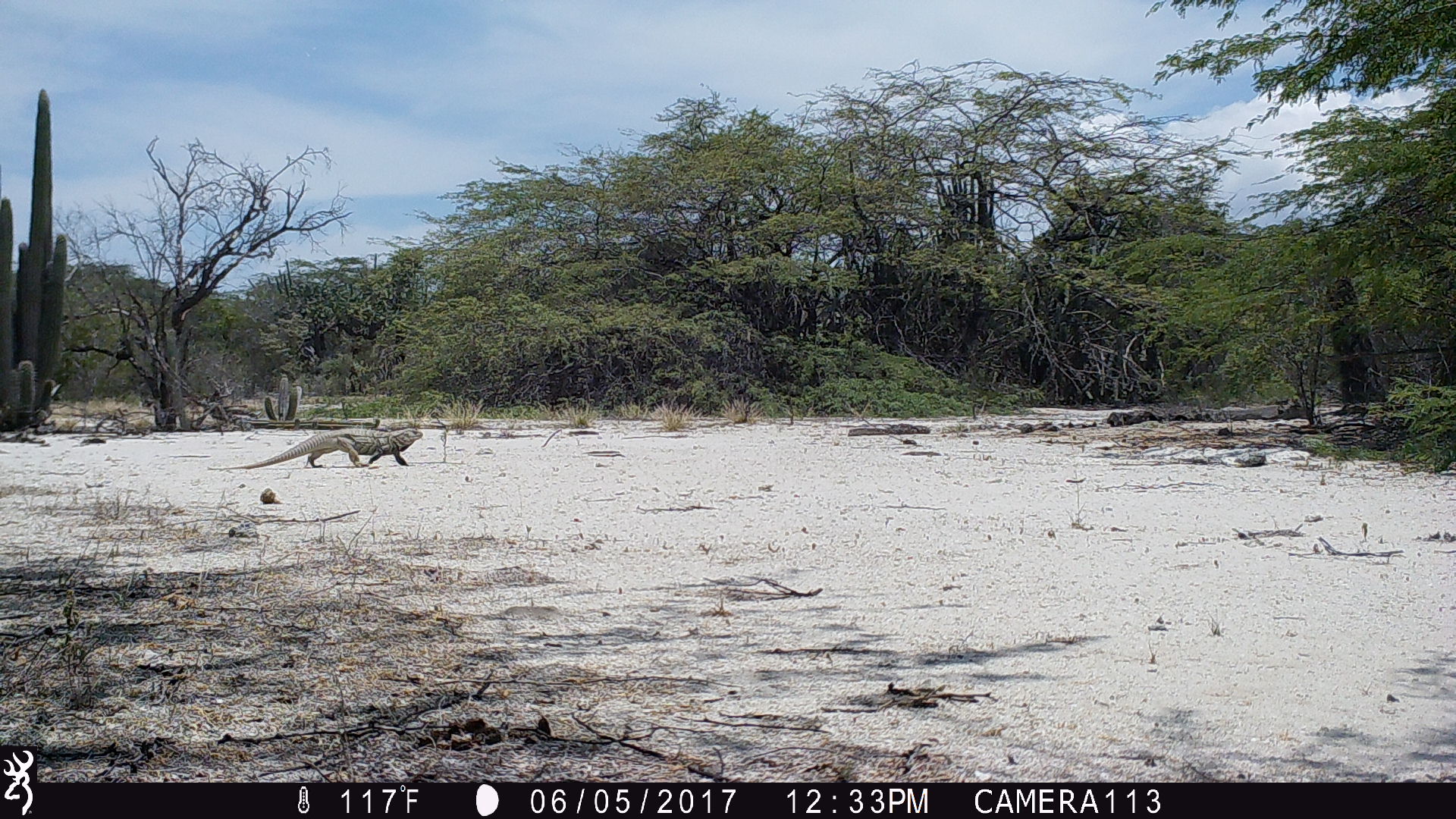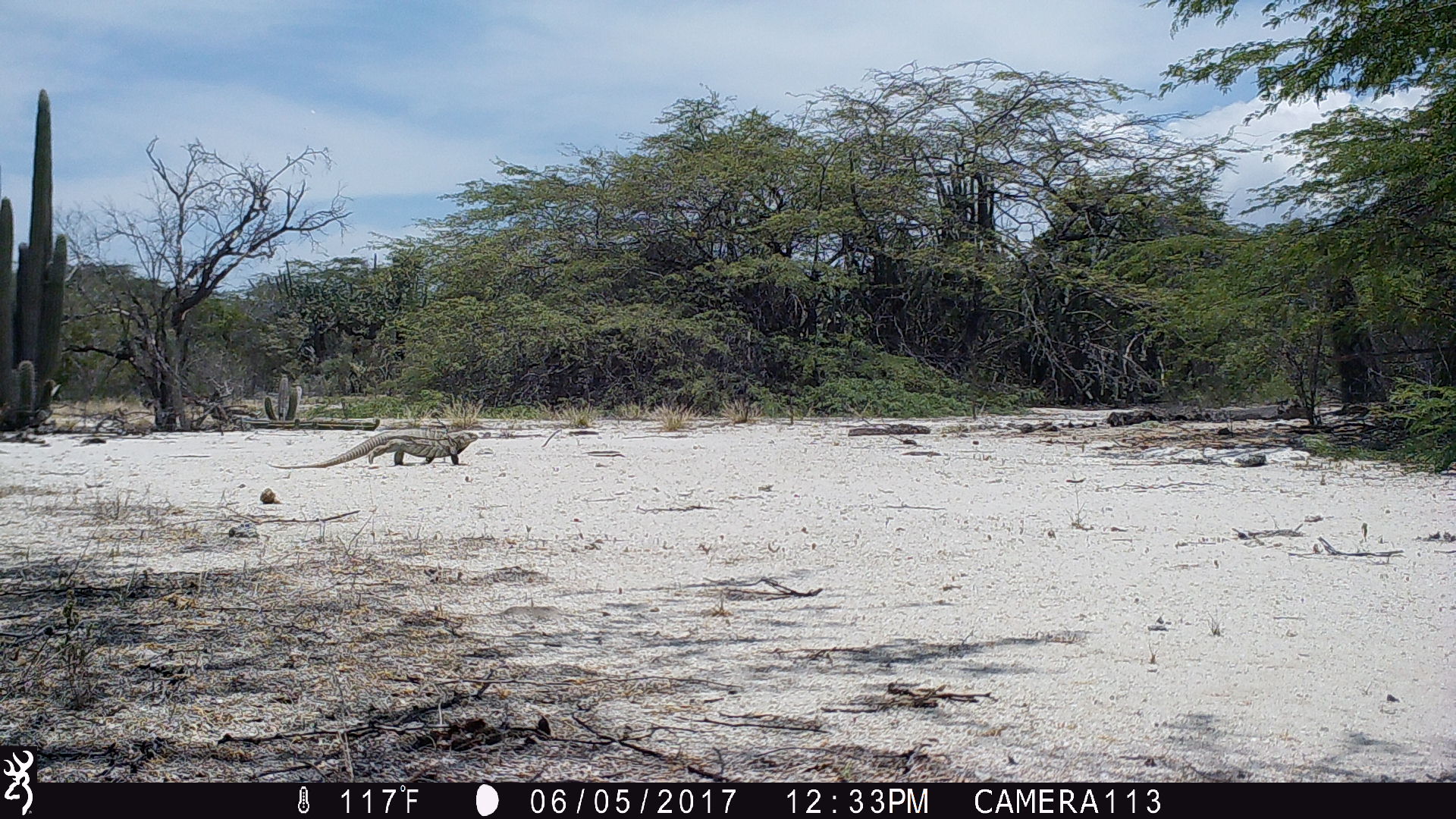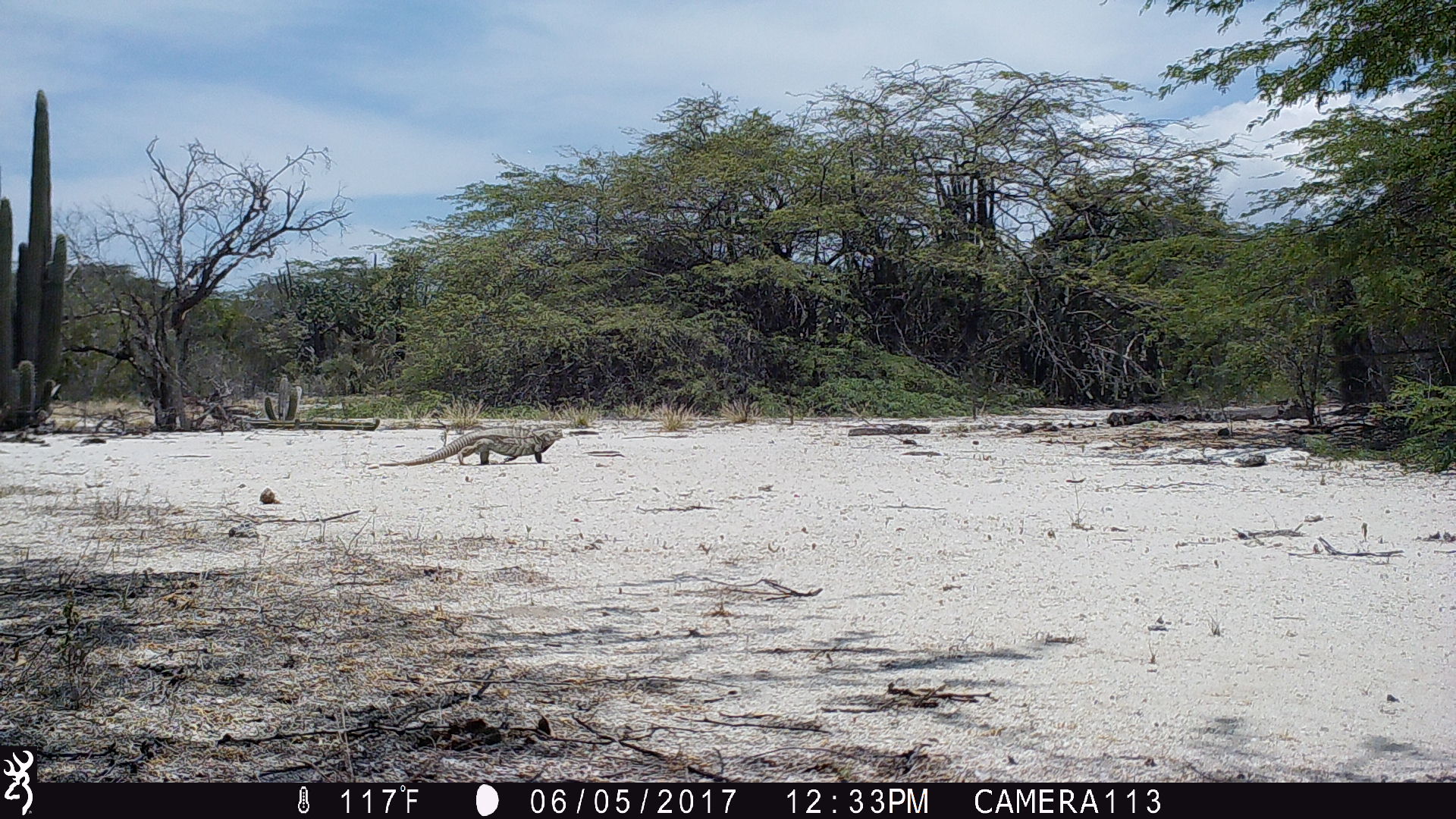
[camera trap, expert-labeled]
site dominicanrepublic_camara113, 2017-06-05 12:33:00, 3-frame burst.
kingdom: Animalia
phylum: Chordata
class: Reptilia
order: Squamata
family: Iguanidae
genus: Iguana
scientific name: Iguana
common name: typical iguanas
Iguana (typical iguanas).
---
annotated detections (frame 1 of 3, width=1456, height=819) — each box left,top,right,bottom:
iguana: 206,422,425,473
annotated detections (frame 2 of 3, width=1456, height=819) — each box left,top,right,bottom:
iguana: 267,426,487,469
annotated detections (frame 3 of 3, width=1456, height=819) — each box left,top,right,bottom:
iguana: 377,420,569,473